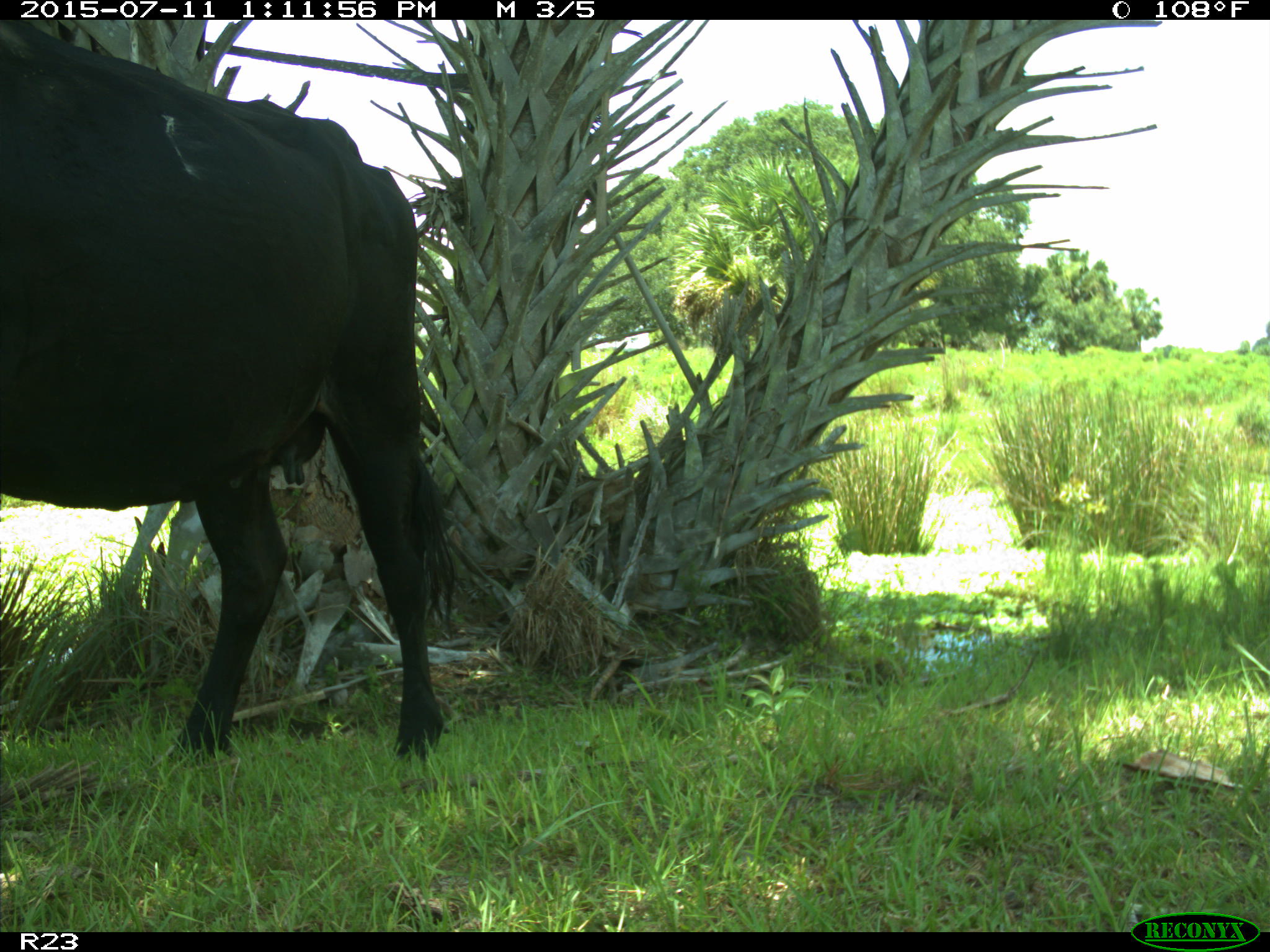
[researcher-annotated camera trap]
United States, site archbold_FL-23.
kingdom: Animalia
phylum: Chordata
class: Mammalia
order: Artiodactyla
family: Bovidae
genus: Bos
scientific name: Bos taurus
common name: domestic cow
Bos taurus (domestic cow).